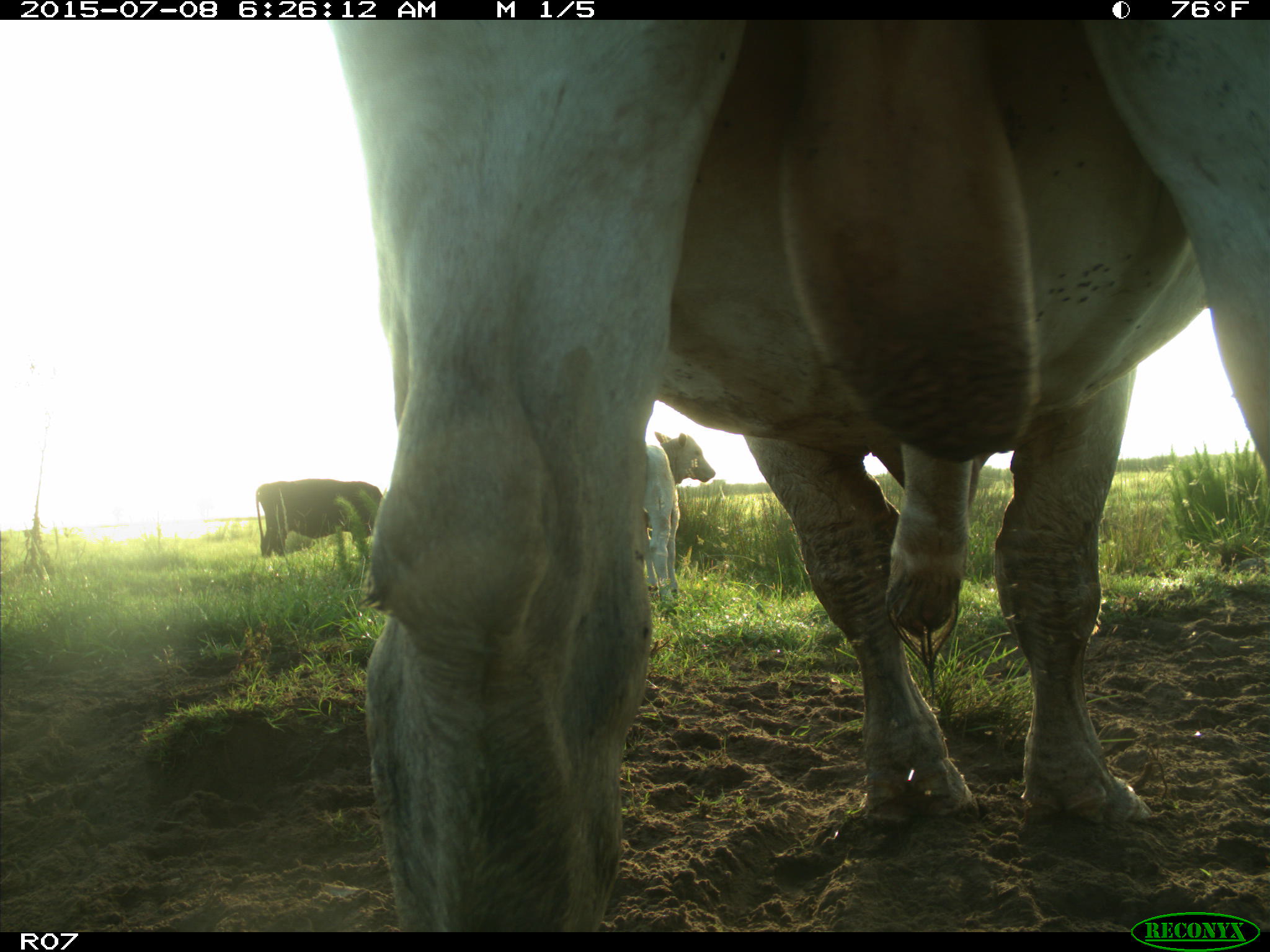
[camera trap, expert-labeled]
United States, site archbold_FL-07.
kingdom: Animalia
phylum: Chordata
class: Mammalia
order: Artiodactyla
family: Bovidae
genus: Bos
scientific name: Bos taurus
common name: domestic cow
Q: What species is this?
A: Bos taurus (domestic cow).